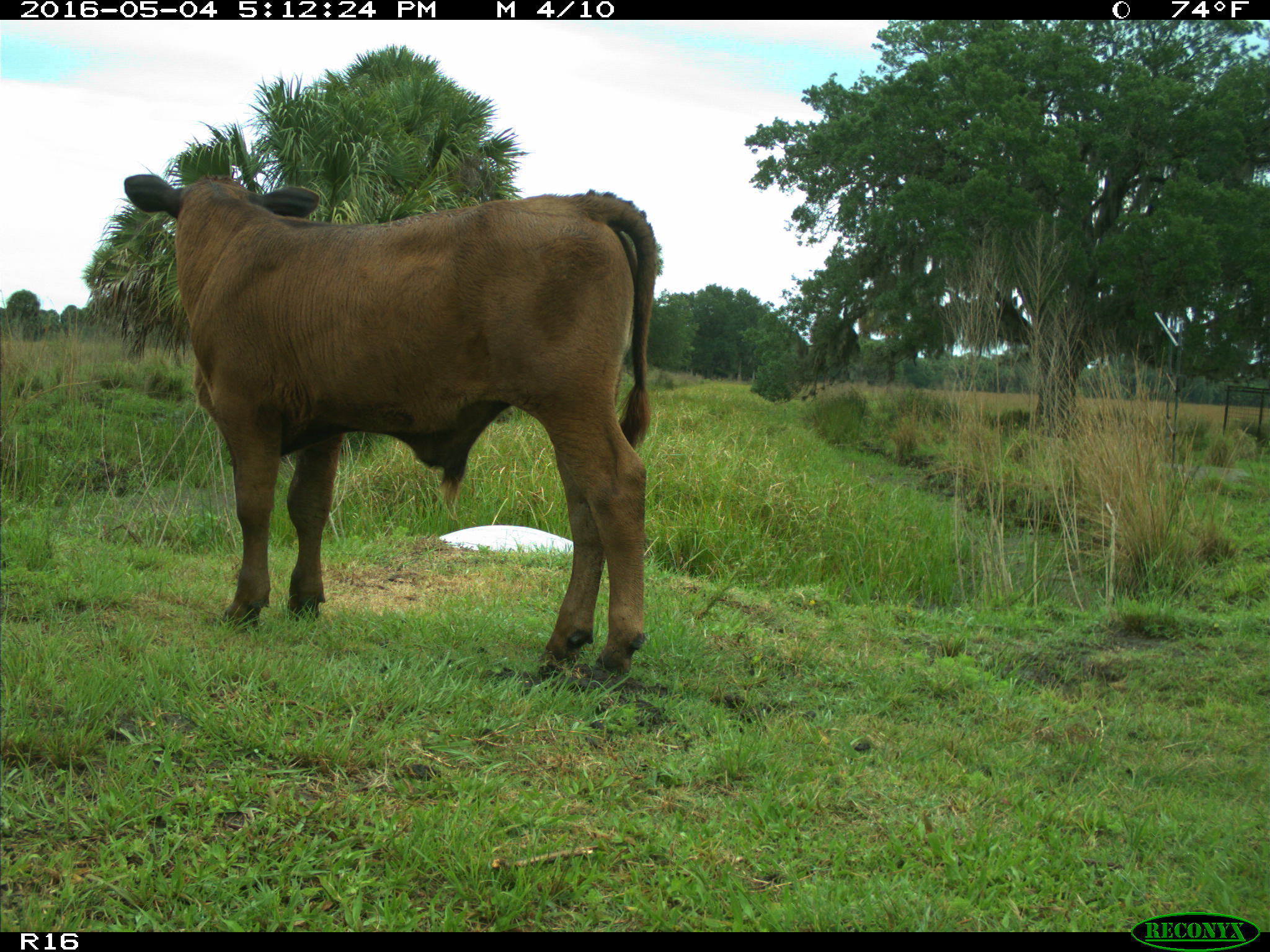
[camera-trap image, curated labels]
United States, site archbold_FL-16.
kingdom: Animalia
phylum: Chordata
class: Mammalia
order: Artiodactyla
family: Bovidae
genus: Bos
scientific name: Bos taurus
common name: domestic cow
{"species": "Bos taurus (domestic cow)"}